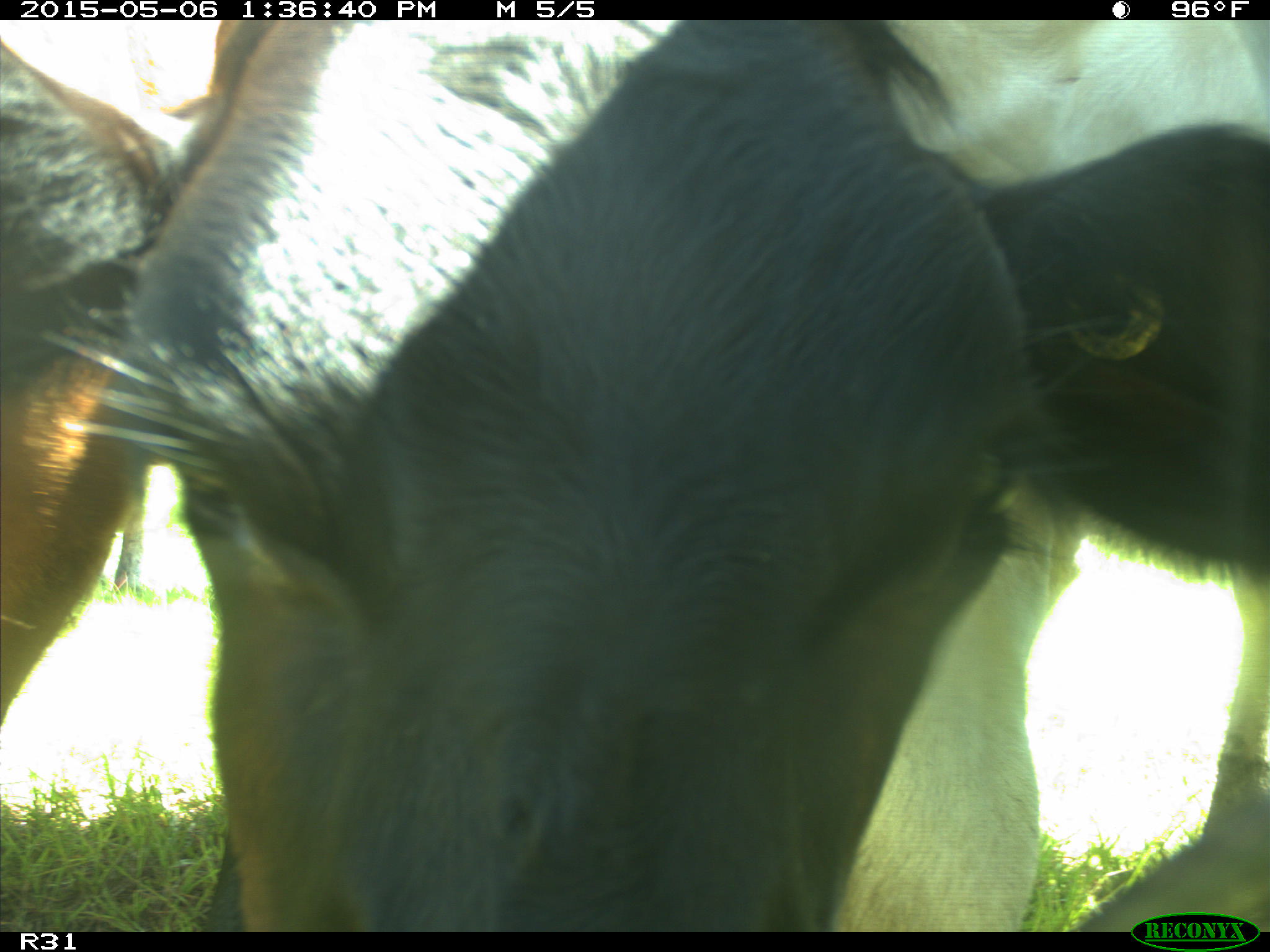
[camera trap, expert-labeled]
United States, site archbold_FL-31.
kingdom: Animalia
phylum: Chordata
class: Mammalia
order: Artiodactyla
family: Bovidae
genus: Bos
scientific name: Bos taurus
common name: domestic cow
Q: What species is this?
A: Bos taurus (domestic cow).